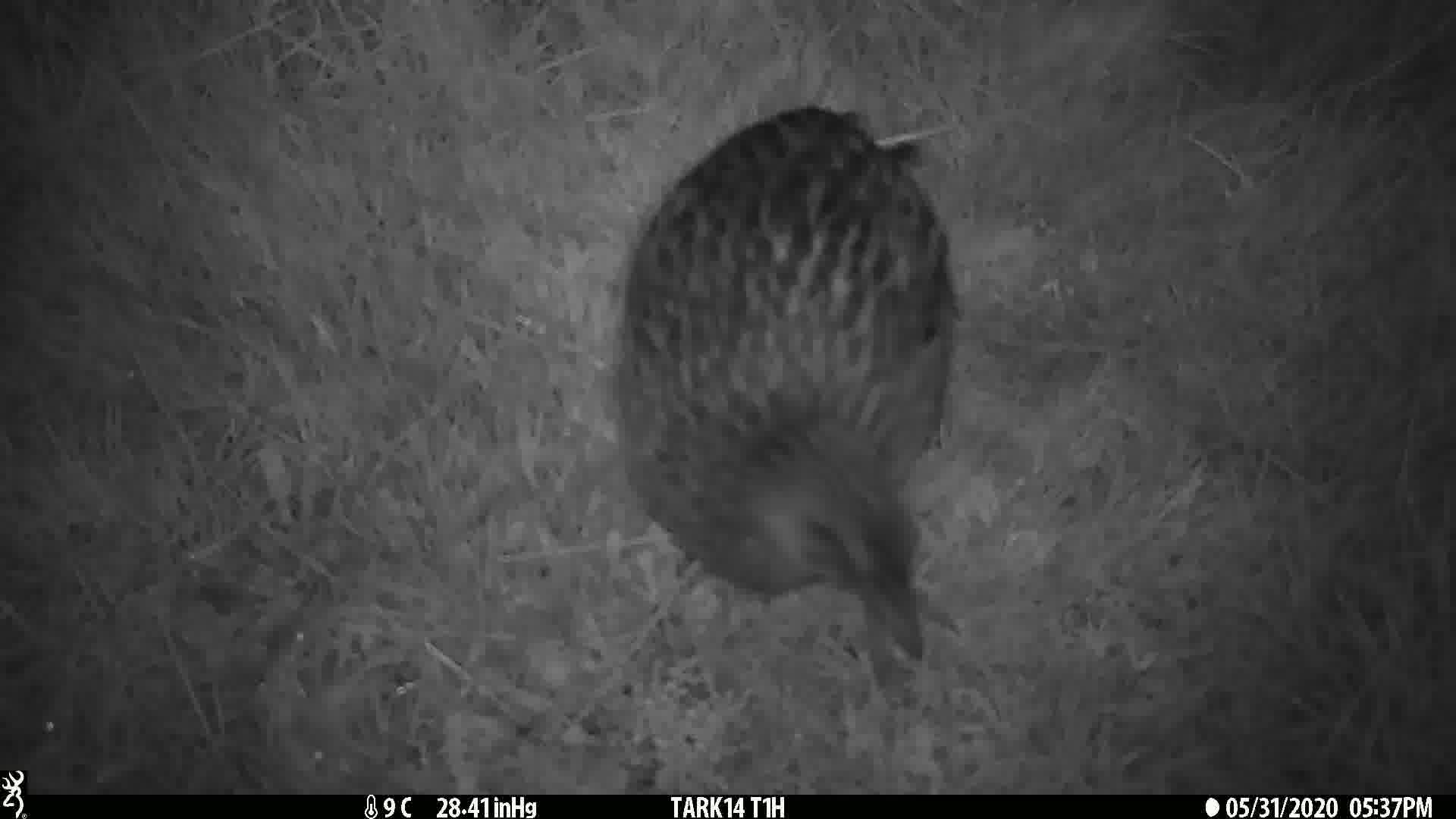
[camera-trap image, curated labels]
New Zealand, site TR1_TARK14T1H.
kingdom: Animalia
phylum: Chordata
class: Aves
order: Gruiformes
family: Rallidae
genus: Gallirallus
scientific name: Gallirallus australis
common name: weka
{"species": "weka (Gallirallus australis)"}